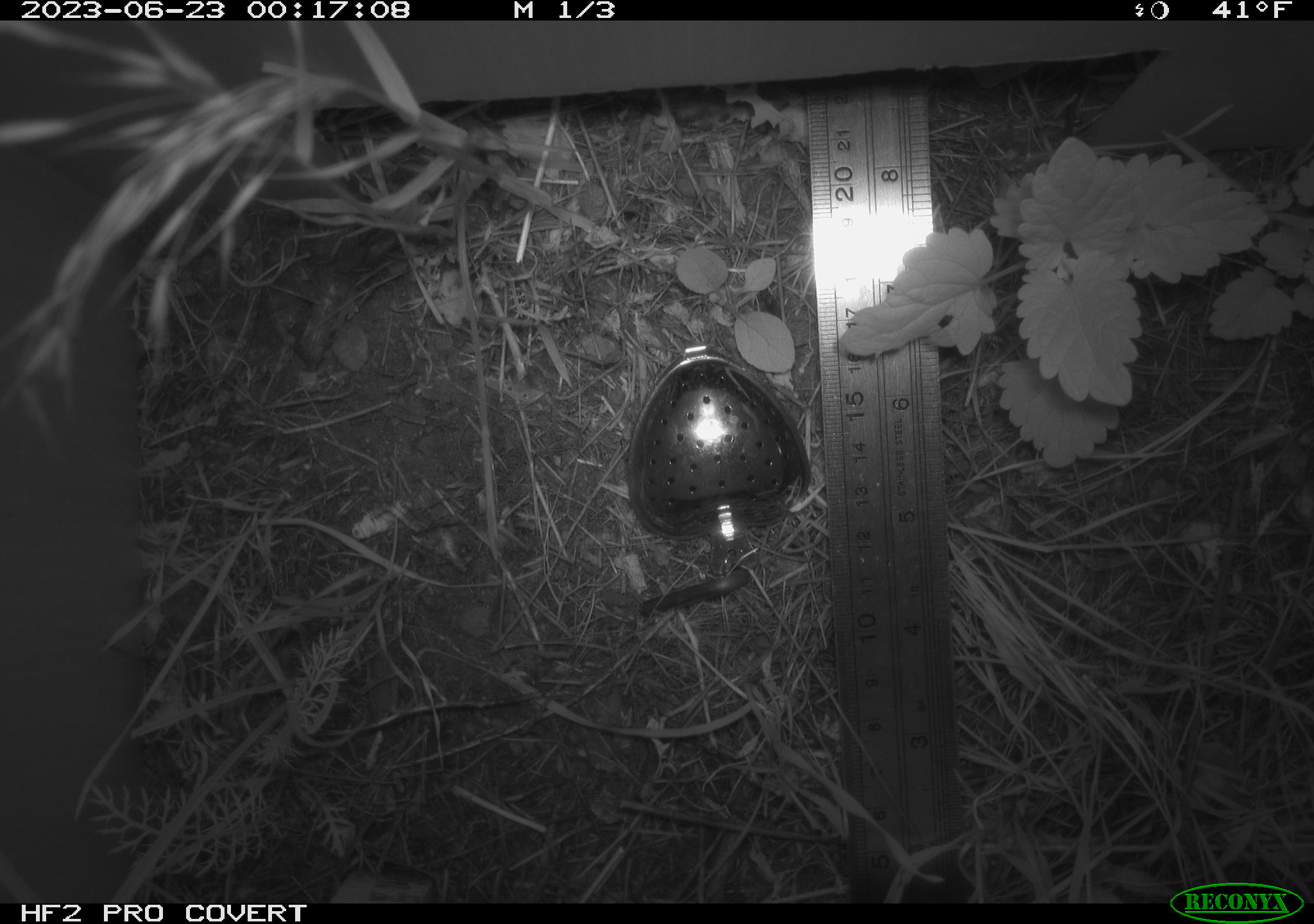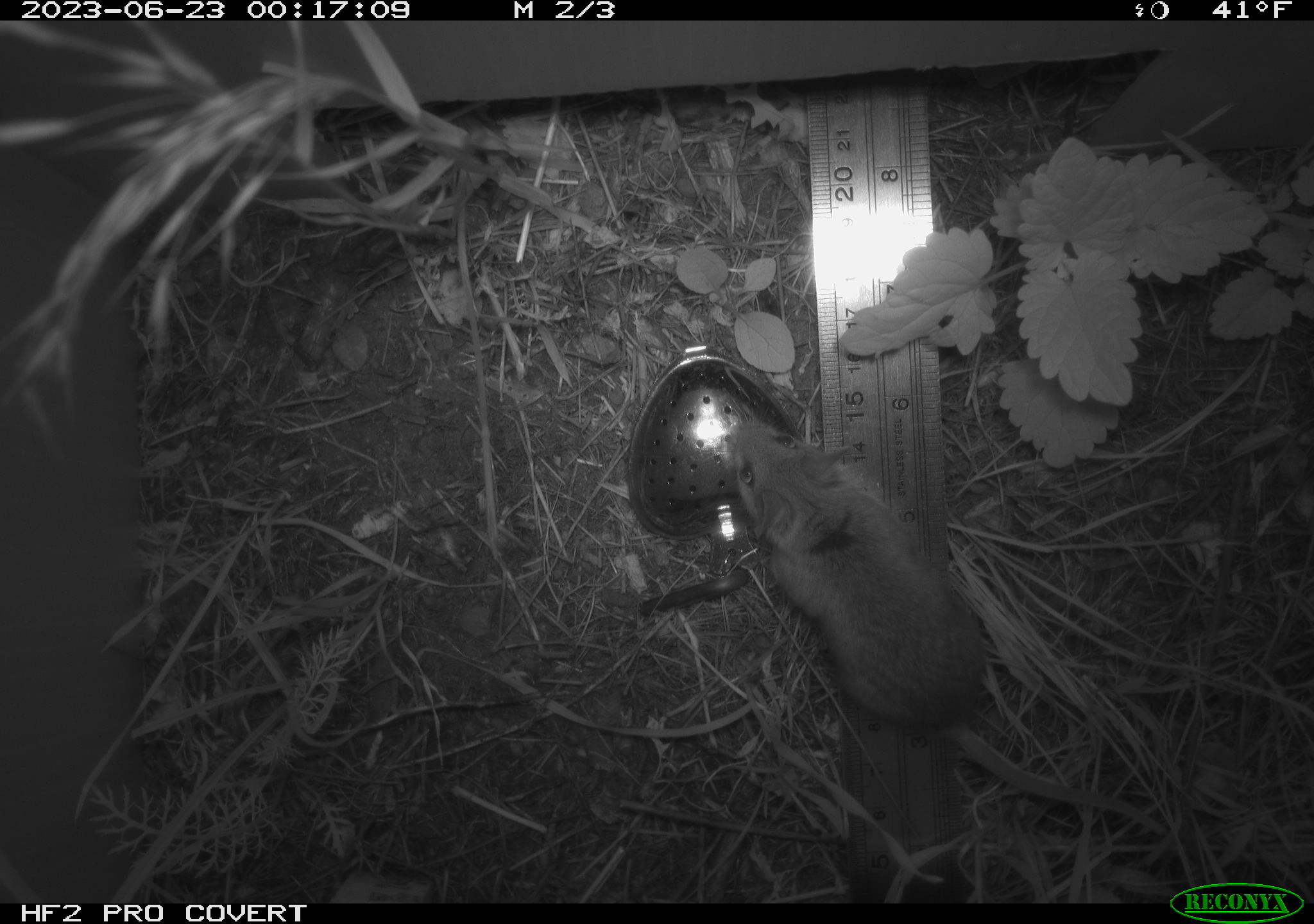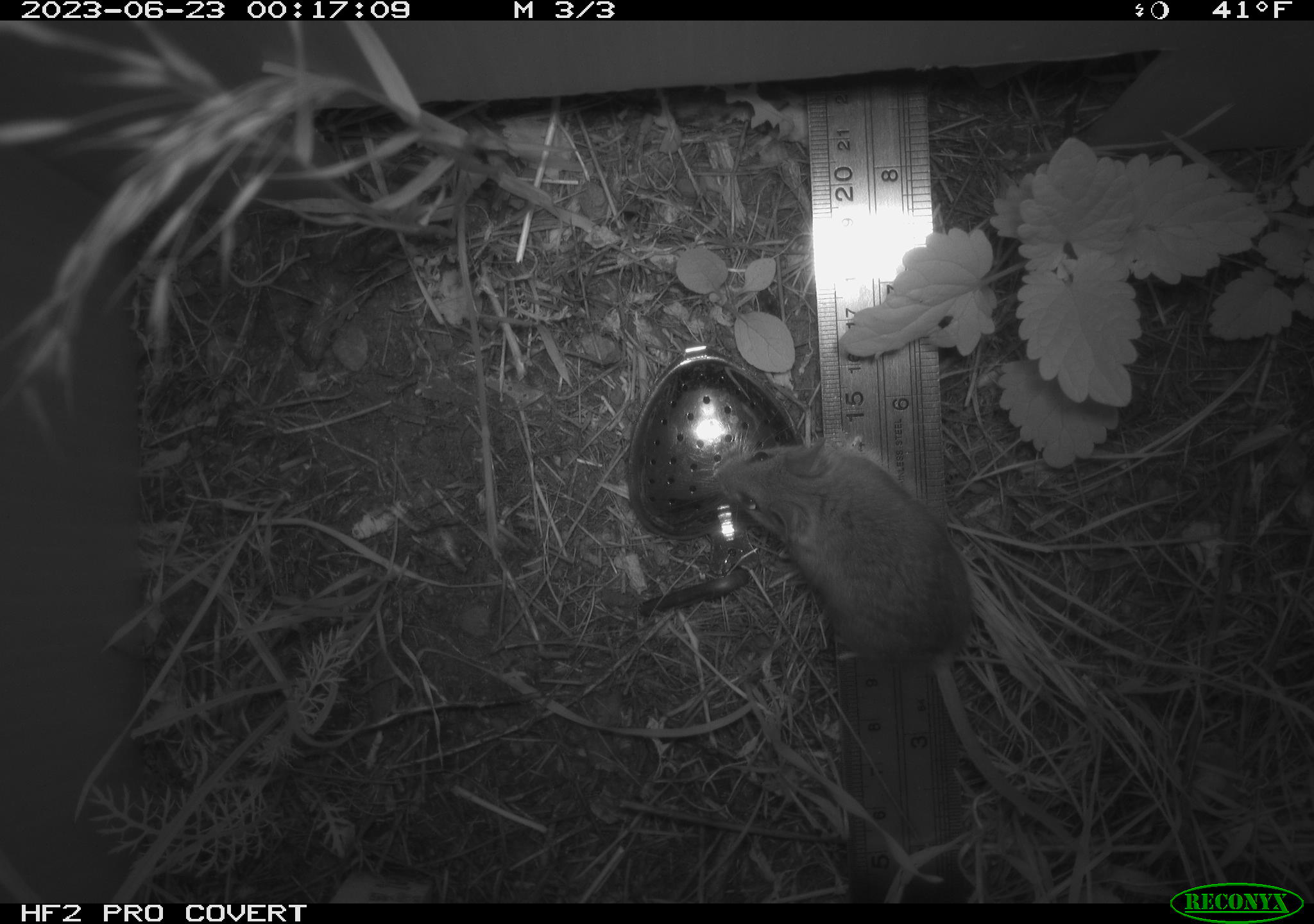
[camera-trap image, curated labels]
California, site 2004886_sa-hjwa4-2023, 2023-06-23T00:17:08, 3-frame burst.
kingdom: Animalia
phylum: Chordata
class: Mammalia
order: Rodentia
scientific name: Rodentia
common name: mouse species